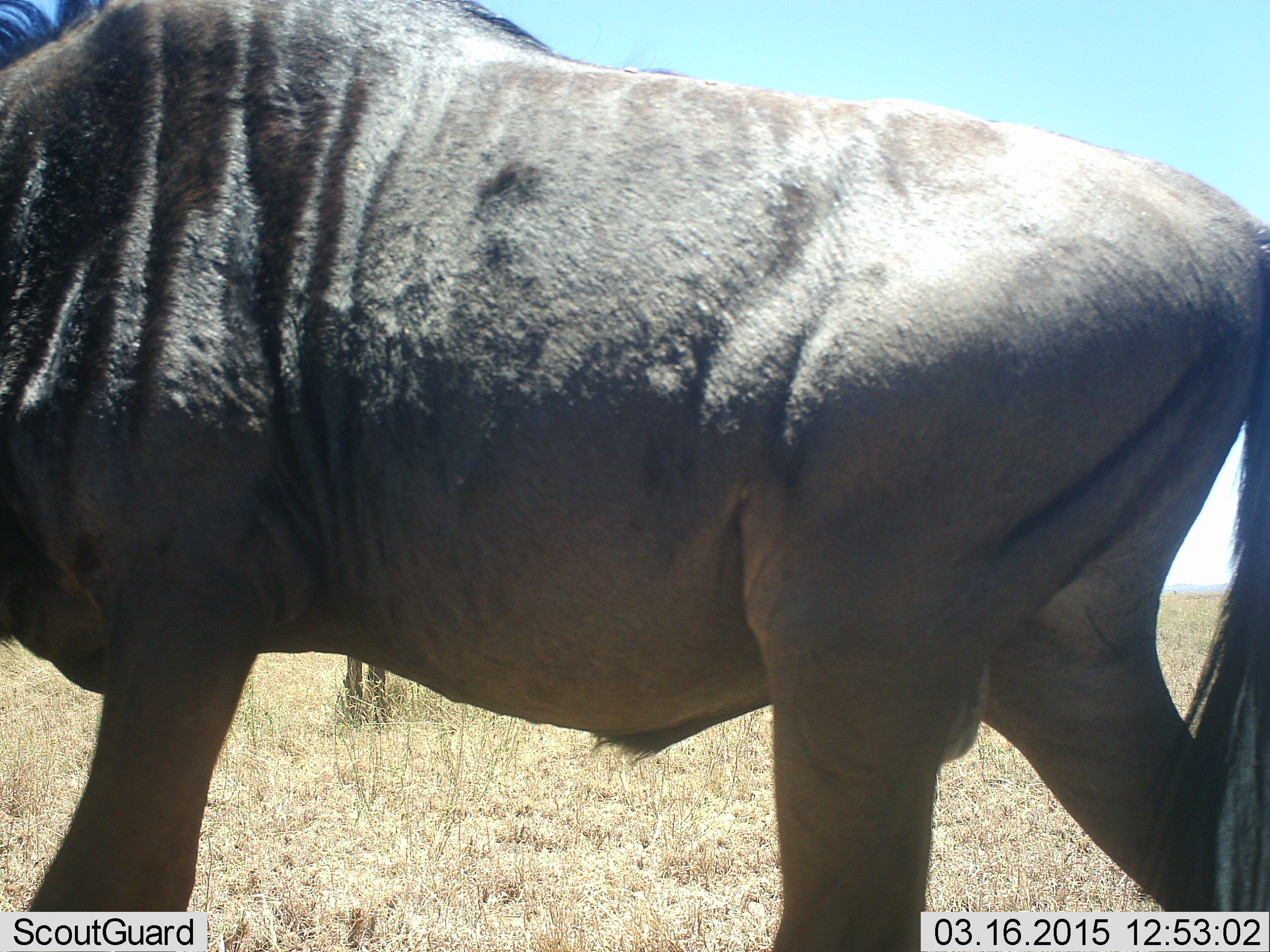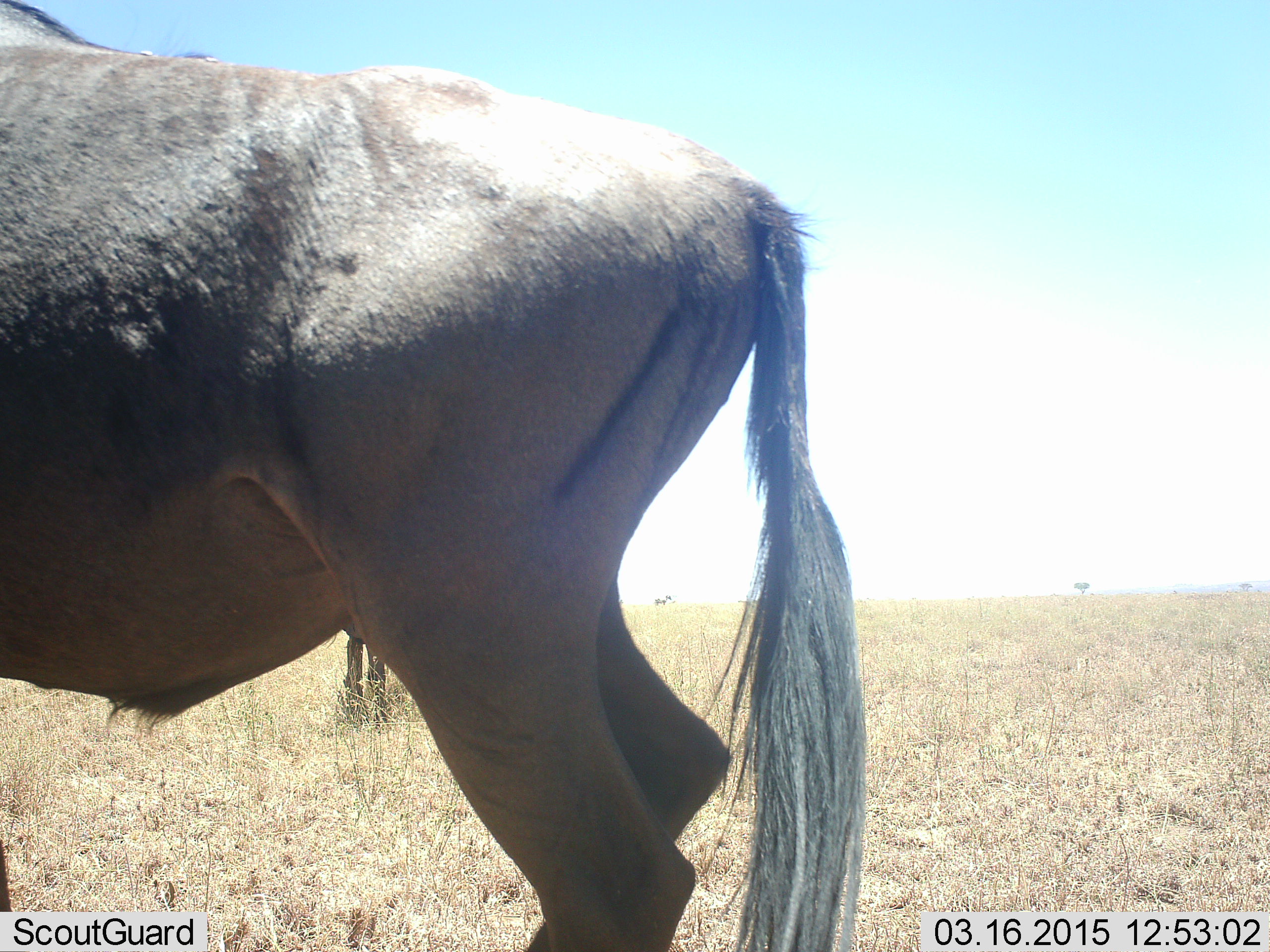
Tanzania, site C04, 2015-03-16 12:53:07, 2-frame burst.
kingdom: Animalia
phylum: Chordata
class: Mammalia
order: Artiodactyla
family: Bovidae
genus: Connochaetes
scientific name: Connochaetes taurinus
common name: blue wildebeest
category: wildebeest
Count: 2.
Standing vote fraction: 60%.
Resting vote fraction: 0%.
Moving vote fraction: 70%.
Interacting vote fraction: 0%.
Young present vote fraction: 0%.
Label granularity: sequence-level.